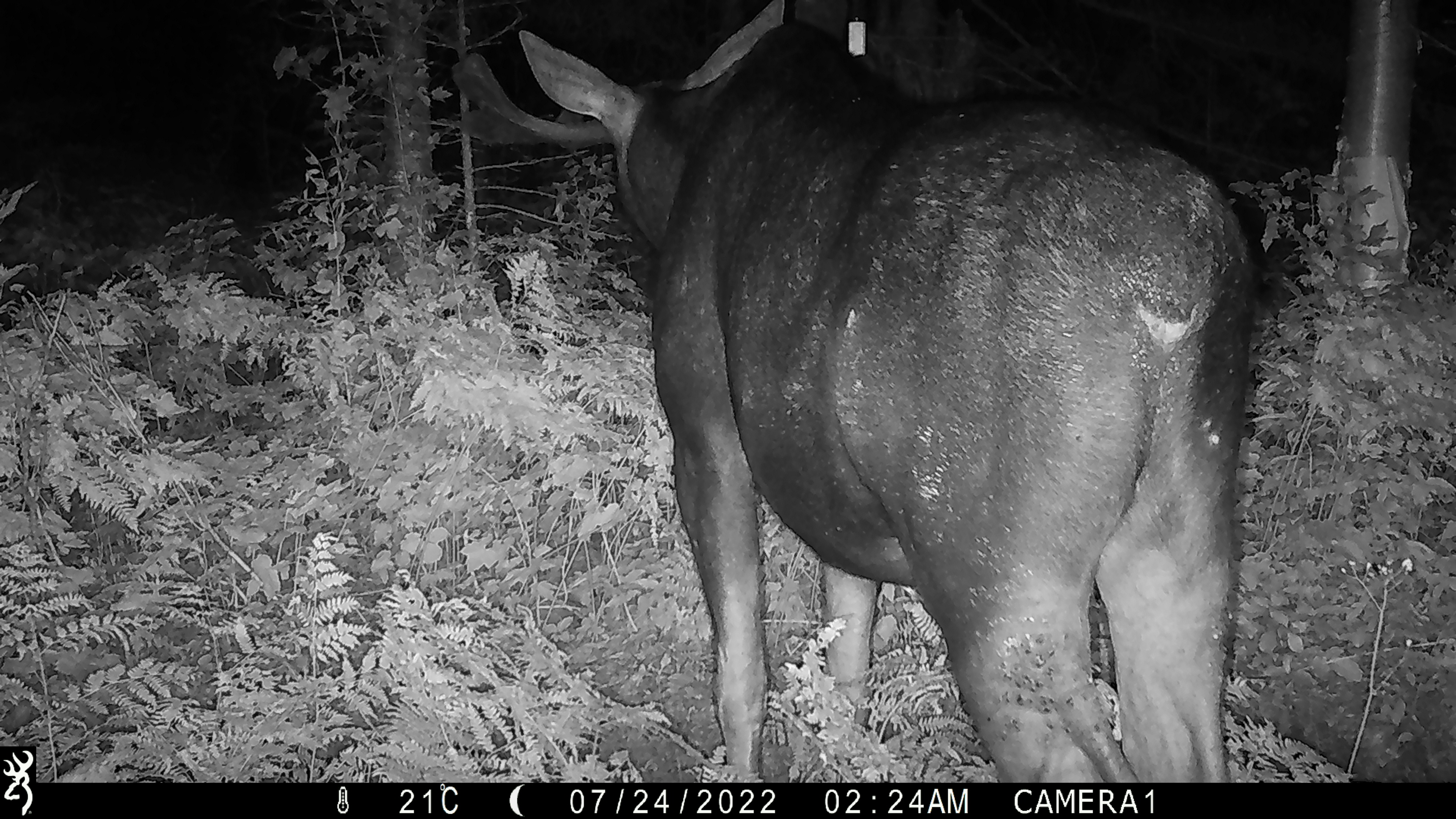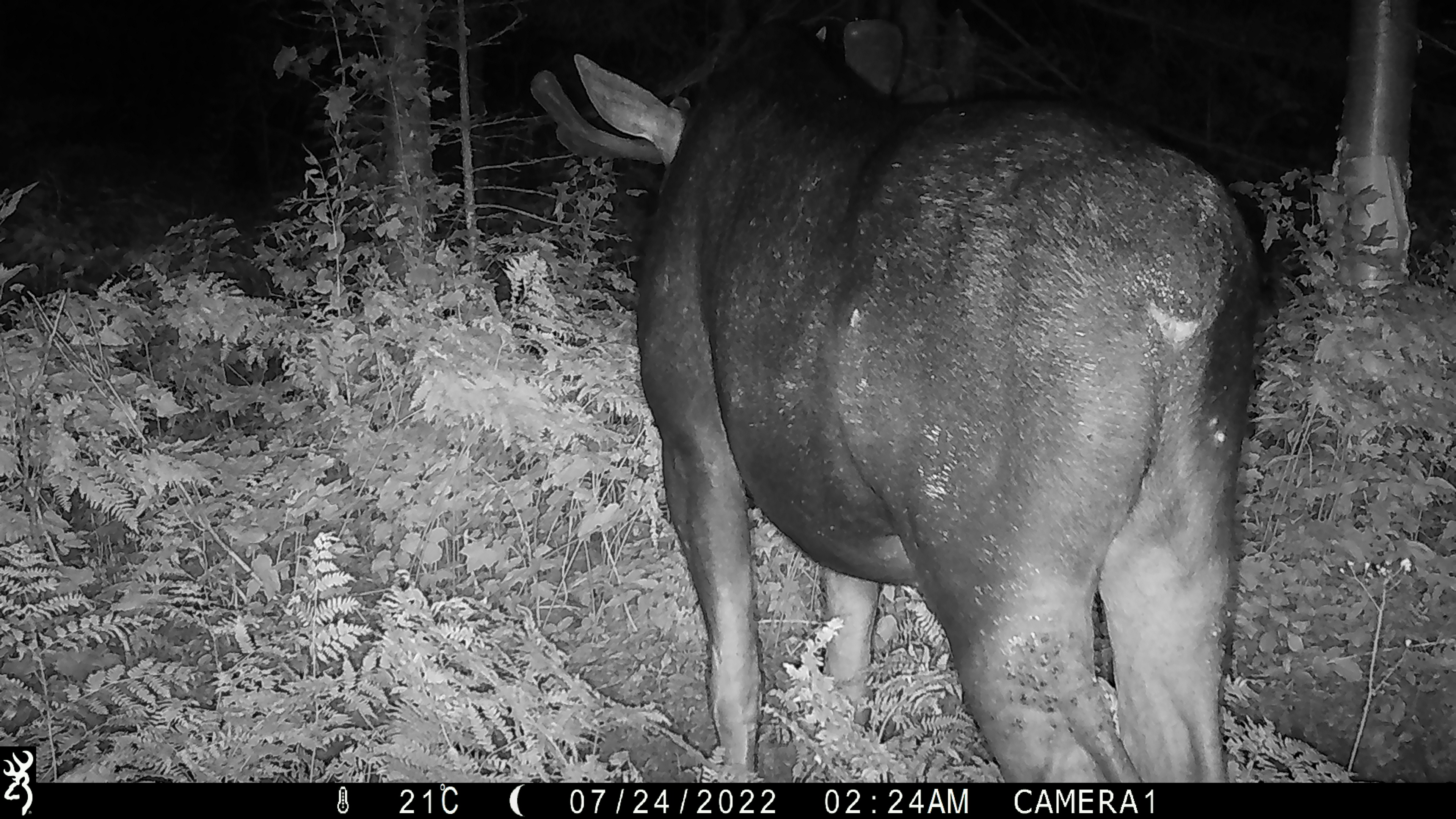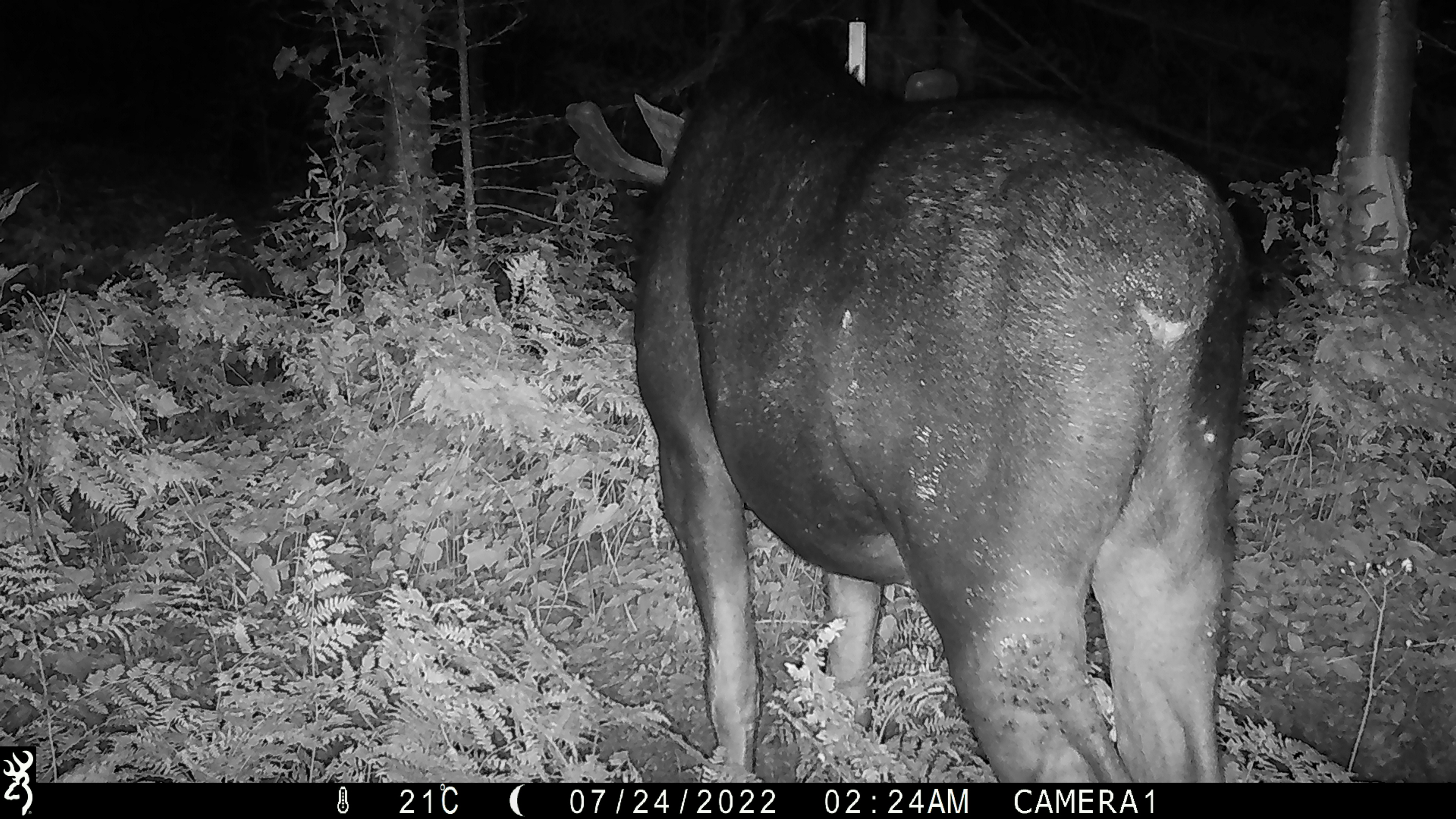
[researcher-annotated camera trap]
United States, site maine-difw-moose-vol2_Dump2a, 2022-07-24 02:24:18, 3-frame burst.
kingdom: Animalia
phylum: Chordata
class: Mammalia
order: Artiodactyla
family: Cervidae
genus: Alces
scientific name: Alces alces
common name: moose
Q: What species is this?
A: Moose (Alces alces).